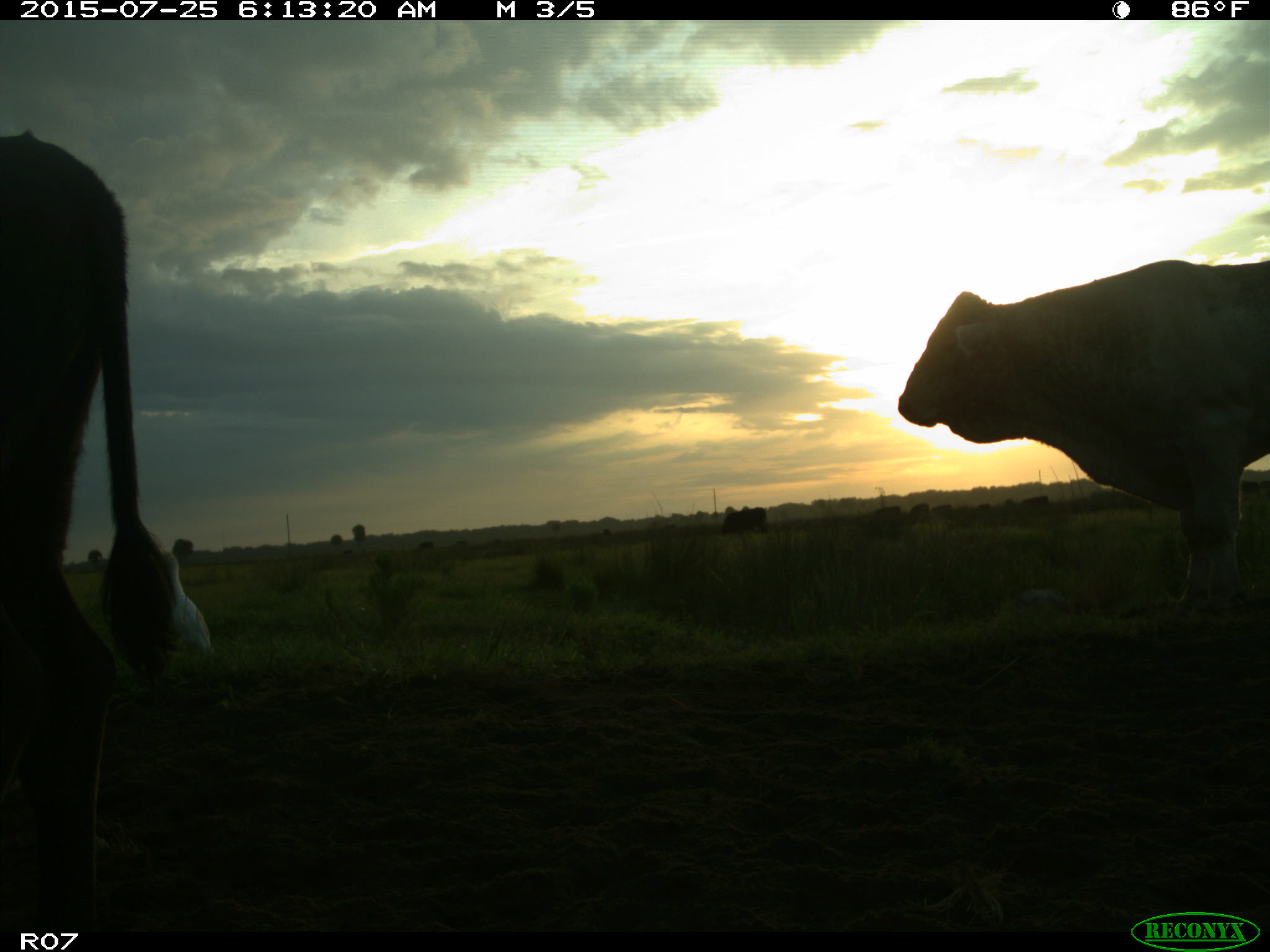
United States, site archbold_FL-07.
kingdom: Animalia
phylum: Chordata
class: Mammalia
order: Artiodactyla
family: Bovidae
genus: Bos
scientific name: Bos taurus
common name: domestic cow